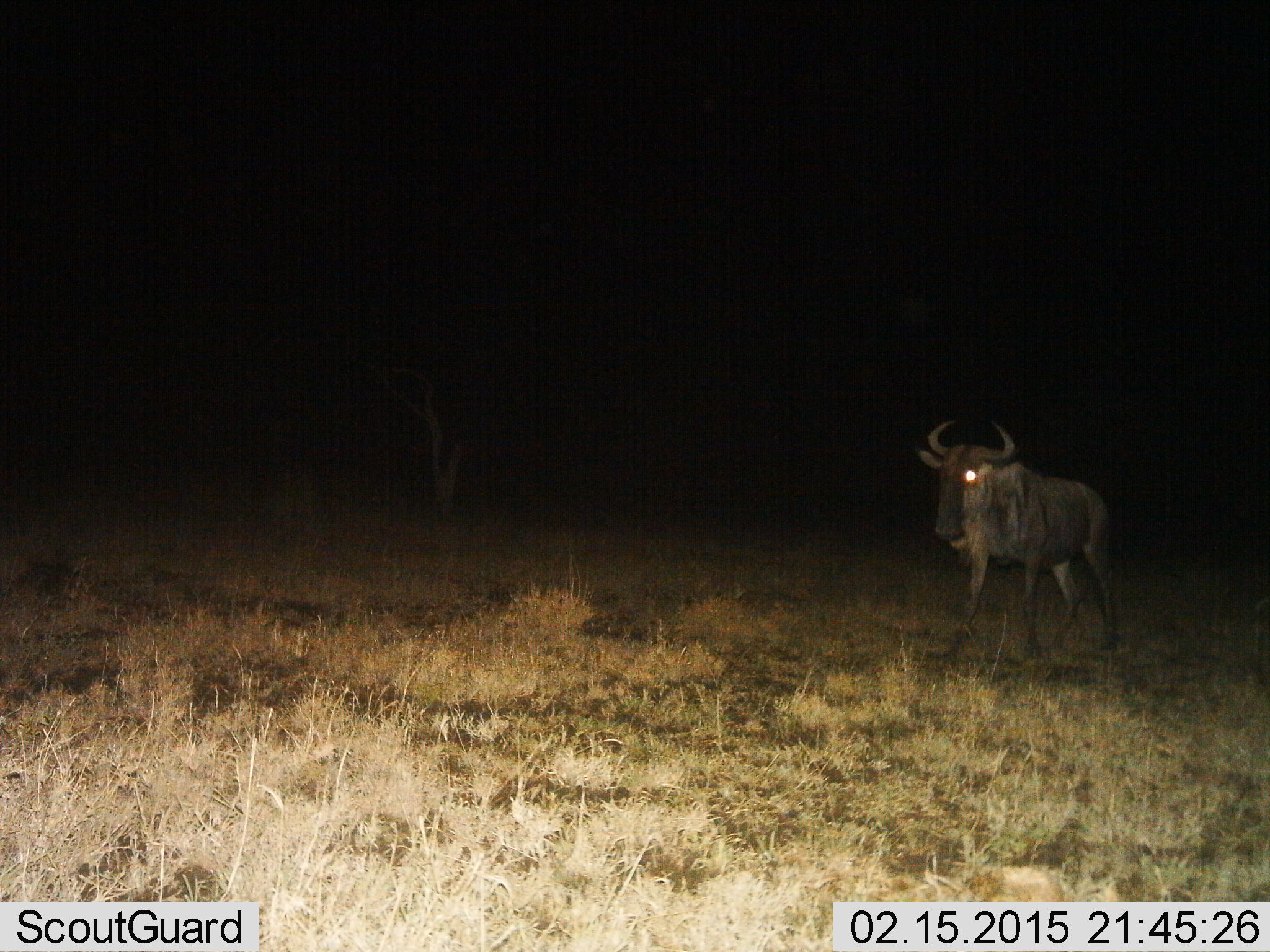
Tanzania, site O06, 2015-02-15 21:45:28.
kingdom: Animalia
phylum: Chordata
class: Mammalia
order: Artiodactyla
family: Bovidae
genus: Connochaetes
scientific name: Connochaetes taurinus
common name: blue wildebeest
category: wildebeest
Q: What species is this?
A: Wildebeest (blue wildebeest) (Connochaetes taurinus).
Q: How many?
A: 1.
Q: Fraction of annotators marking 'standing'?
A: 70%.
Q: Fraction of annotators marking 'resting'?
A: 0%.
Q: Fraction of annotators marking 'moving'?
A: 30%.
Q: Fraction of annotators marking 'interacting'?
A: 0%.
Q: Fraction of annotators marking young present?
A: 0%.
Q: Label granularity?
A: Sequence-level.